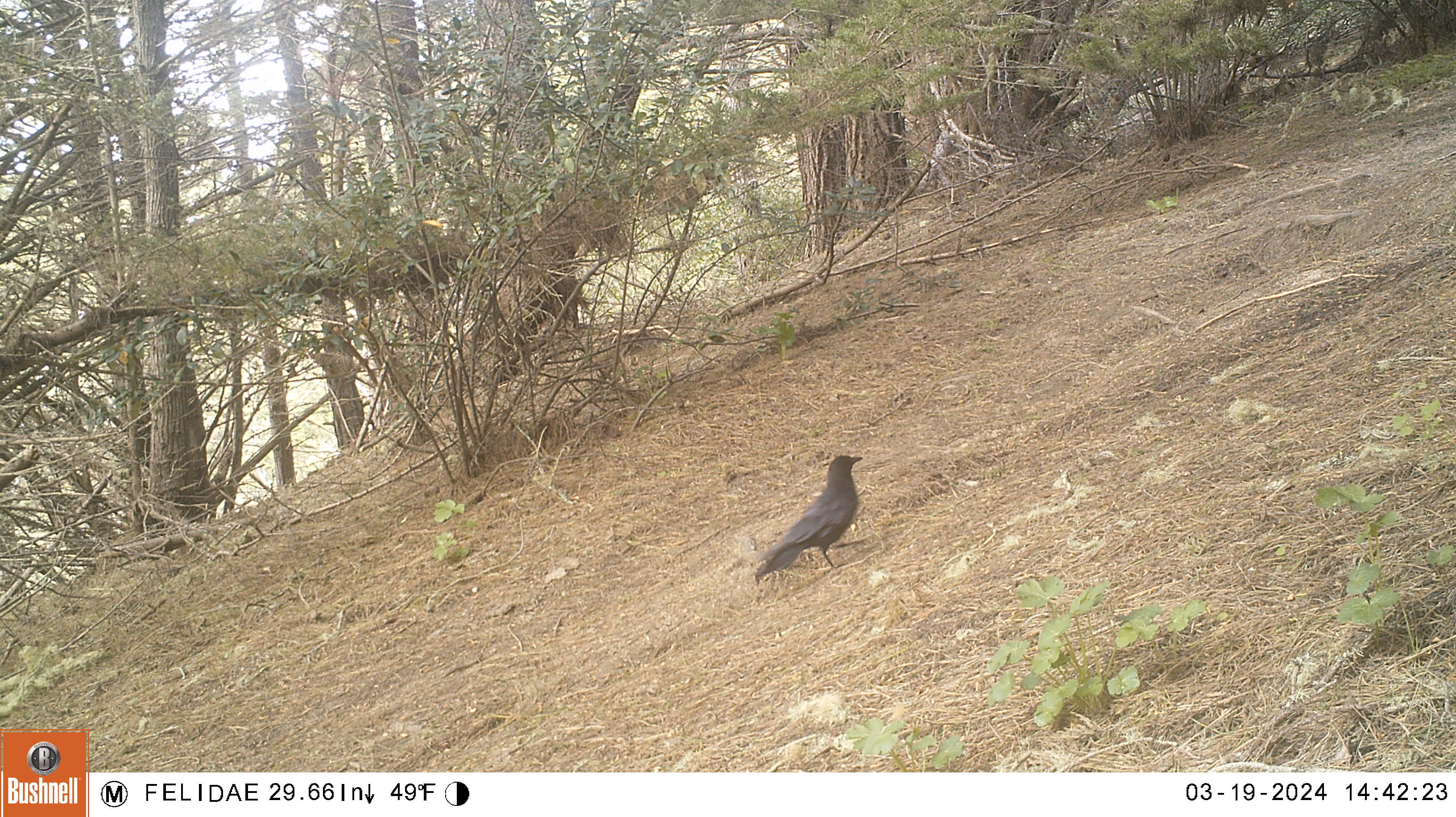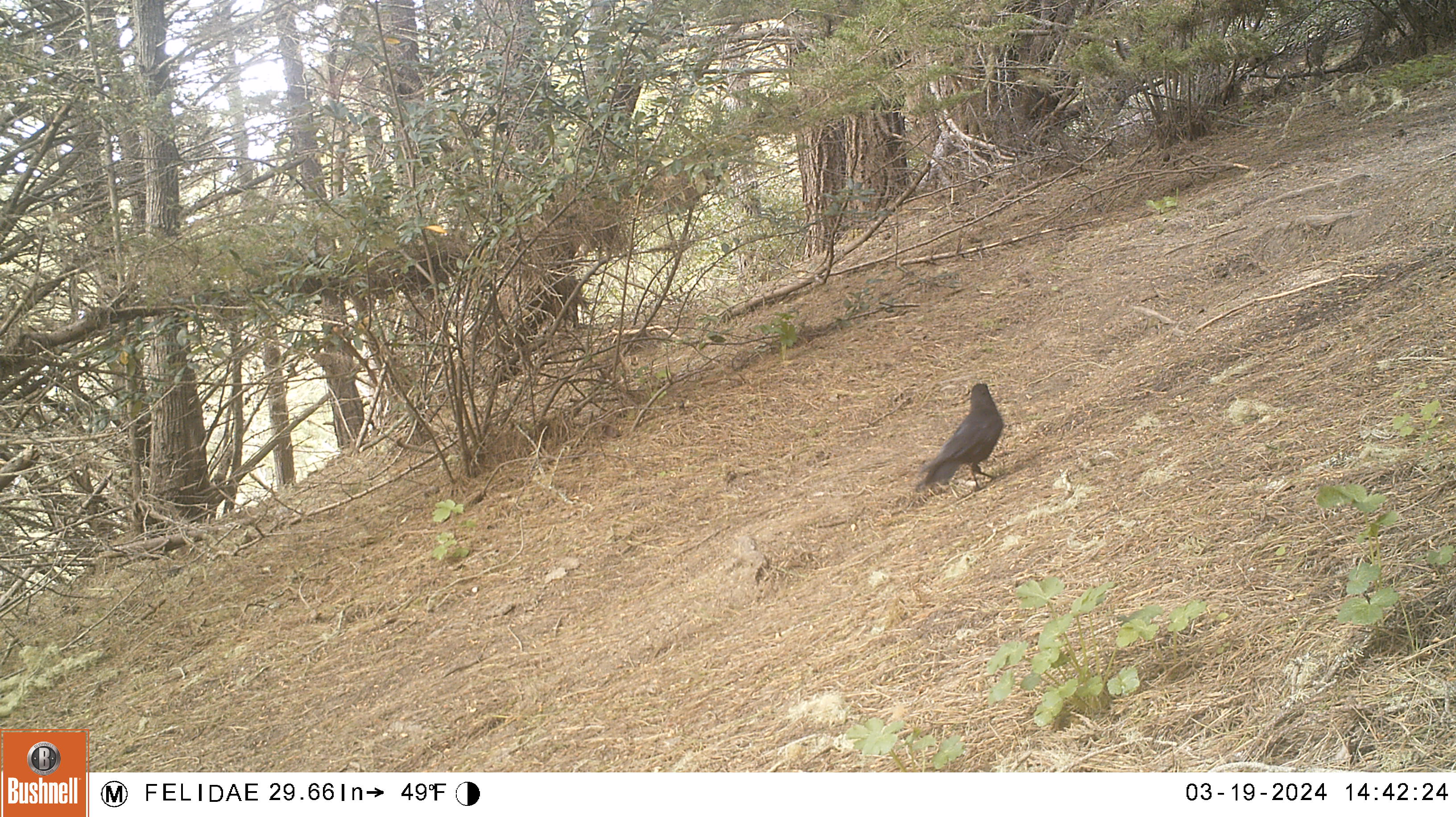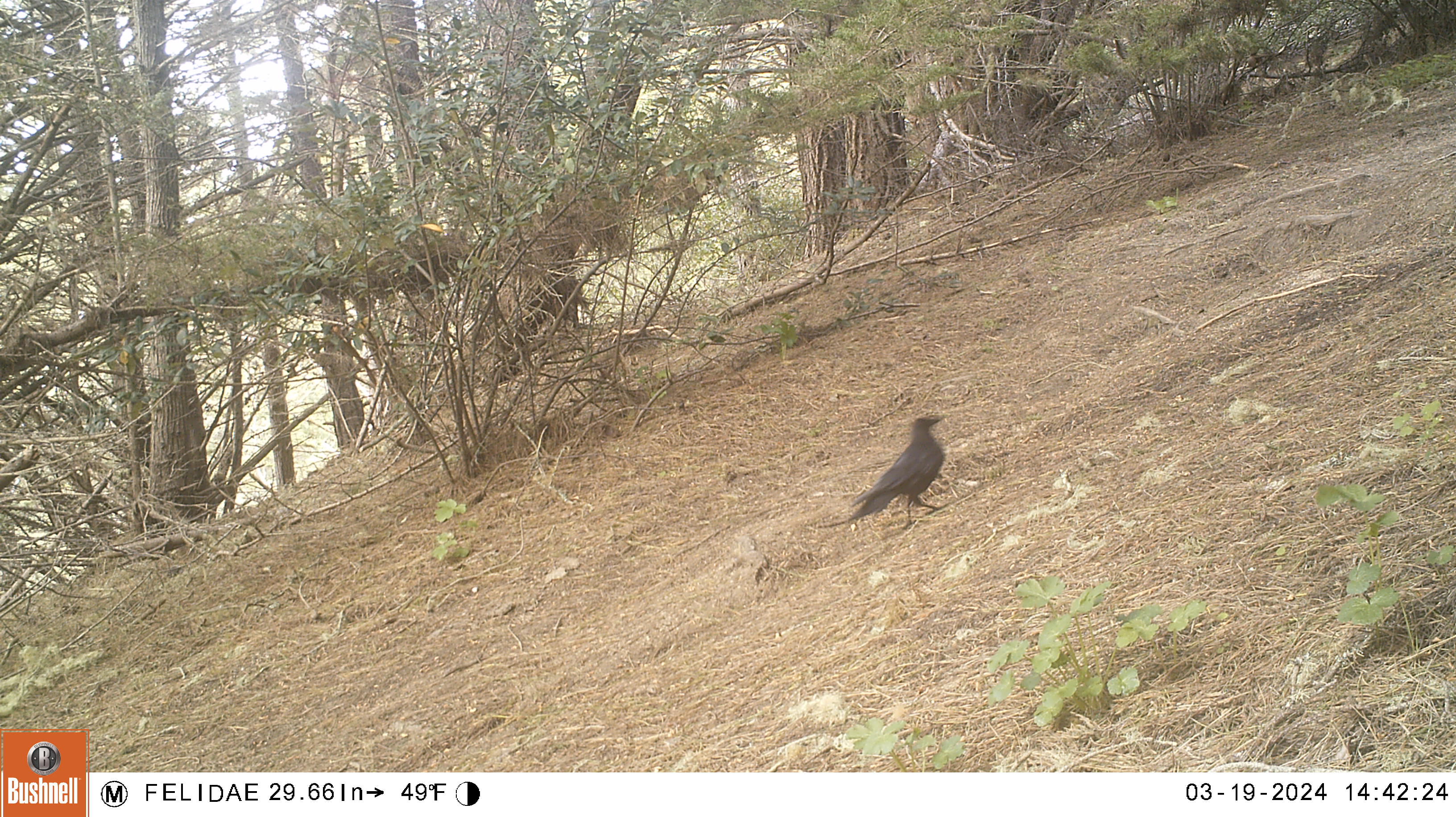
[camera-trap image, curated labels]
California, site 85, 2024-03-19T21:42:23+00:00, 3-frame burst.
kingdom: Animalia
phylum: Chordata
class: Aves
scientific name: Aves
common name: bird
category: unknown bird